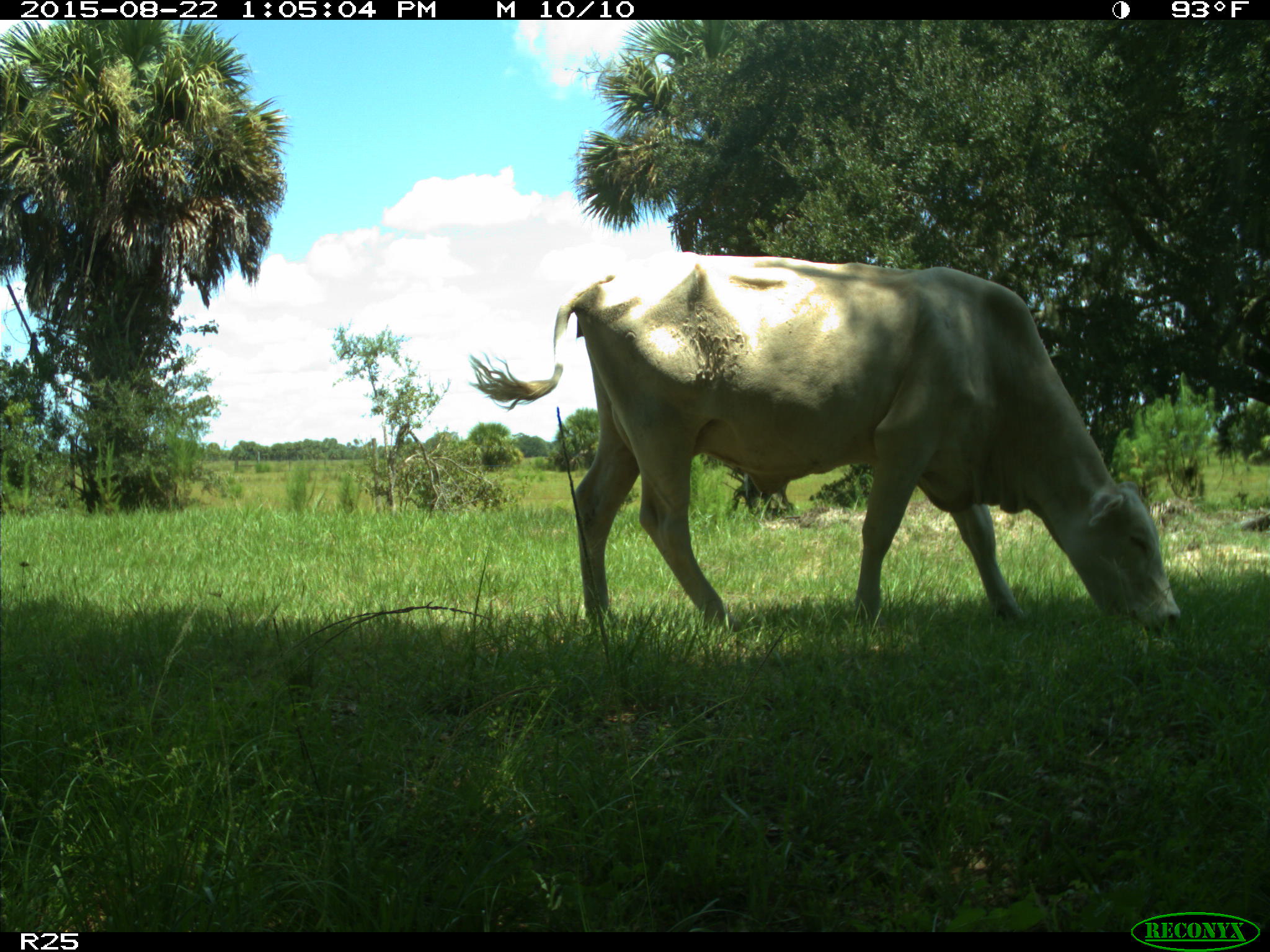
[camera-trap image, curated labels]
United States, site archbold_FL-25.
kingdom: Animalia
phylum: Chordata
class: Mammalia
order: Artiodactyla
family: Bovidae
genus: Bos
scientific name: Bos taurus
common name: domestic cow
Bos taurus (domestic cow).